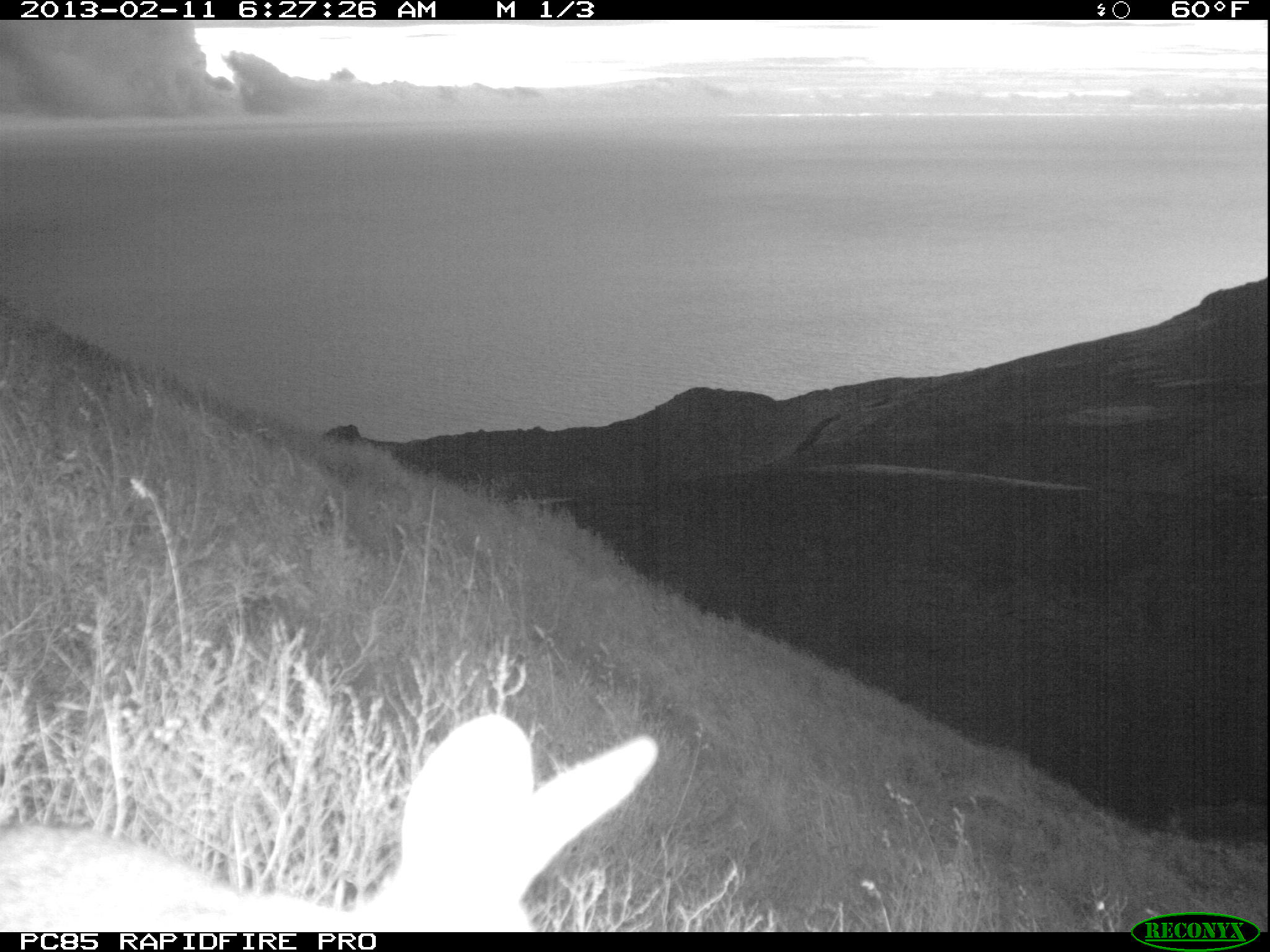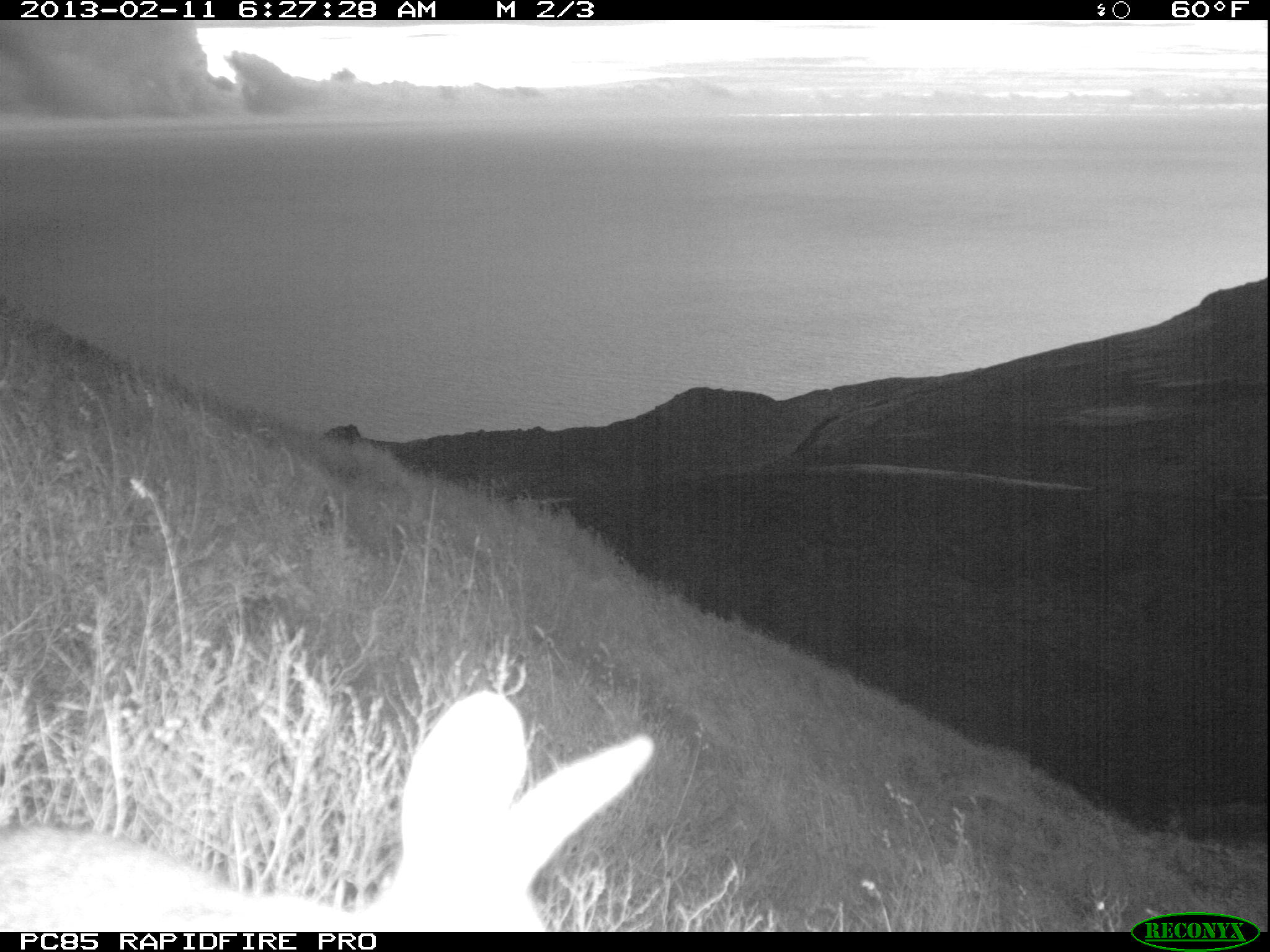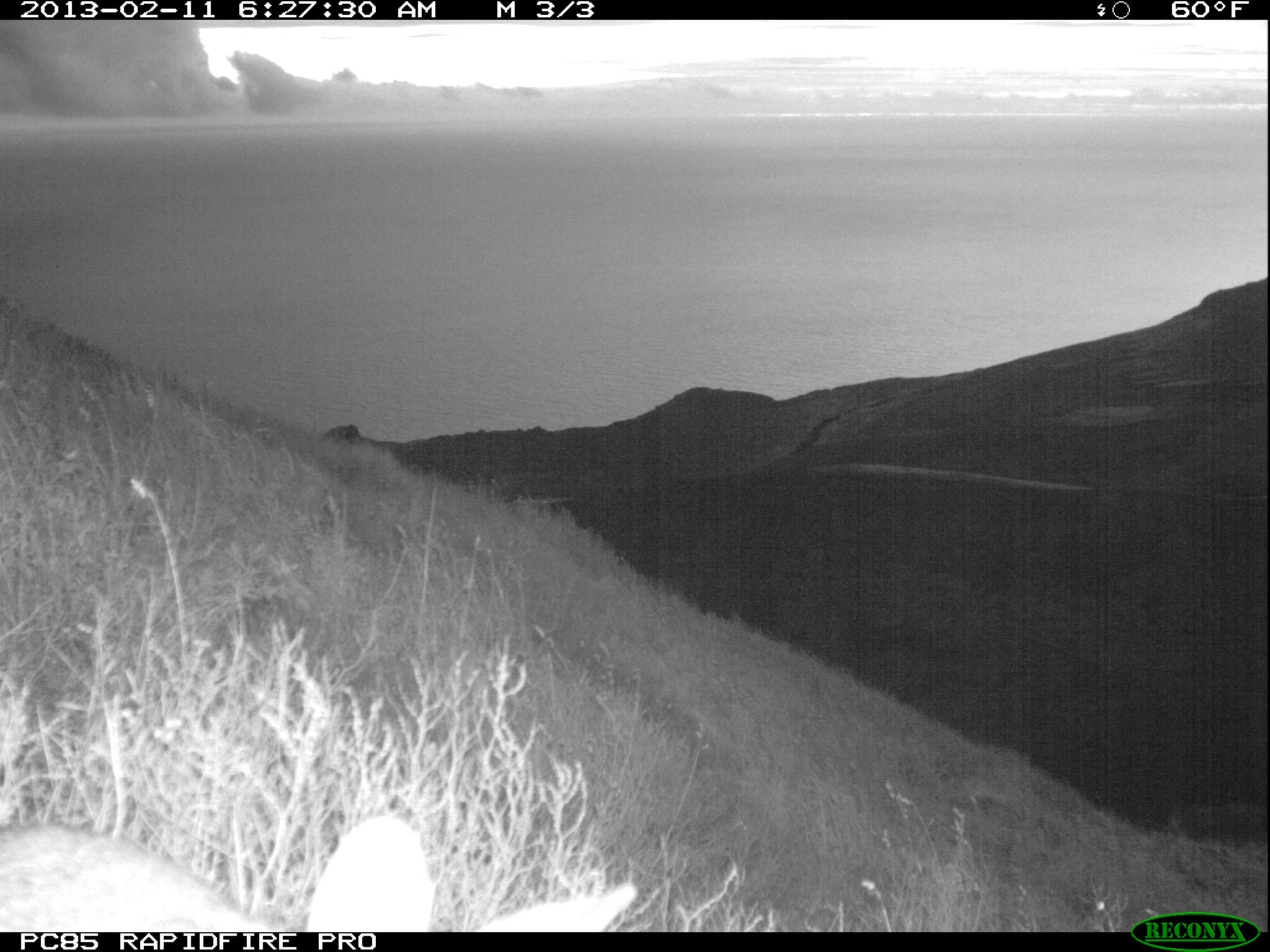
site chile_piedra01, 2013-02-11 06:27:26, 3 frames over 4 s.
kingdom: Animalia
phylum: Chordata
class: Mammalia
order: Lagomorpha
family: Leporidae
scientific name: Leporidae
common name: rabbits and hares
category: rabbit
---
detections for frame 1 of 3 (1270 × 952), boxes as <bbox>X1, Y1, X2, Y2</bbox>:
rabbit: <bbox>0, 713, 660, 929</bbox>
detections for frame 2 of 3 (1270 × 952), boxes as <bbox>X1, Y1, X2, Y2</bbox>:
rabbit: <bbox>0, 691, 660, 927</bbox>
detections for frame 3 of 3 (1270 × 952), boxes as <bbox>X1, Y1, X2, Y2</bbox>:
rabbit: <bbox>0, 811, 643, 930</bbox>